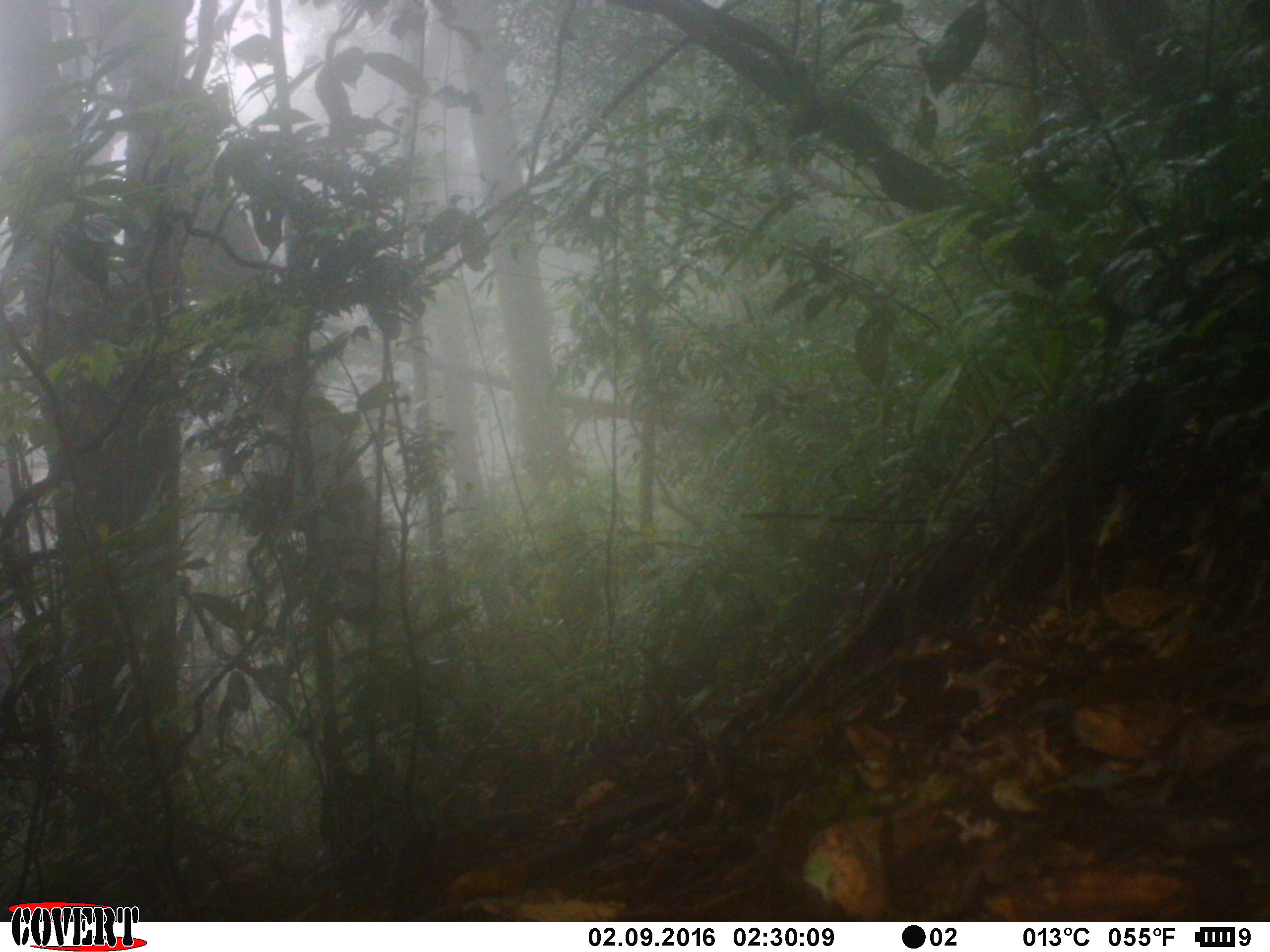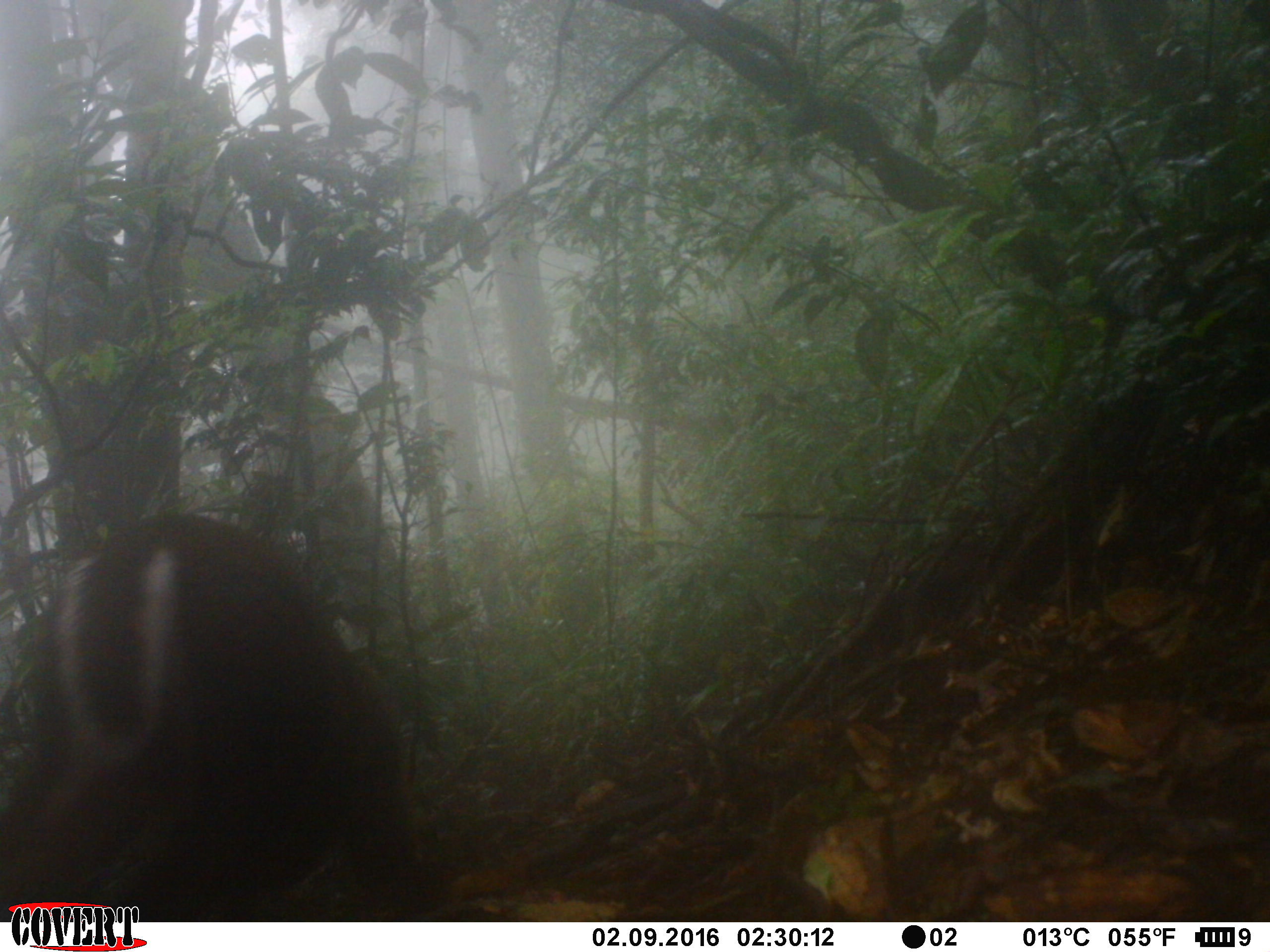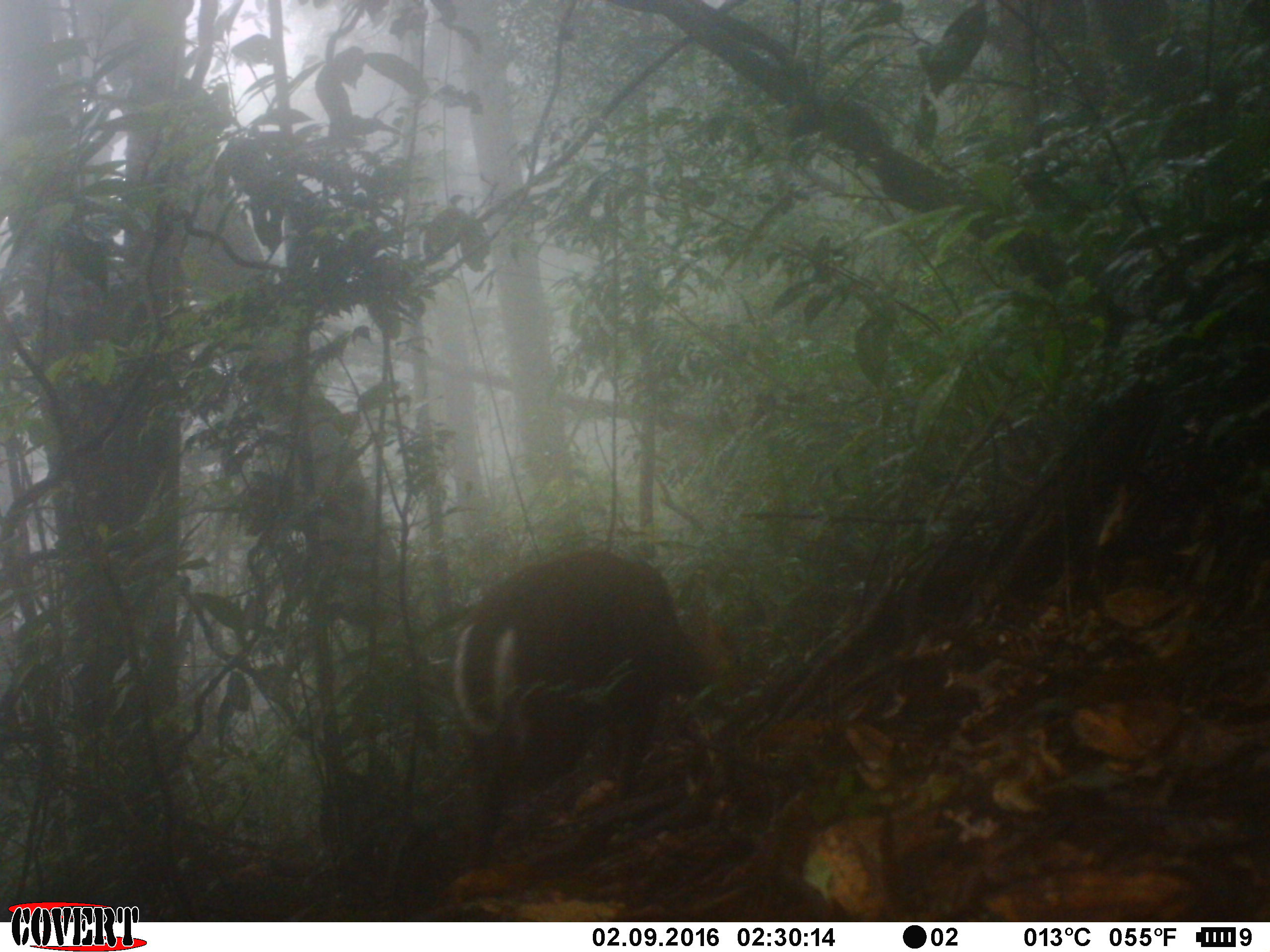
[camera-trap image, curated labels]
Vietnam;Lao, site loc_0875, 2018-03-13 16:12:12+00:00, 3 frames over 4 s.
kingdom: Animalia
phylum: Chordata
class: Mammalia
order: Artiodactyla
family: Cervidae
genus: Muntiacus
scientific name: Muntiacus rooseveltorum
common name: roosevelt's muntjac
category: roosevelts muntjac group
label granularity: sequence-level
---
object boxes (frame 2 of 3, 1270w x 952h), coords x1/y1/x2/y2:
roosevelts muntjac group: 0/510/457/919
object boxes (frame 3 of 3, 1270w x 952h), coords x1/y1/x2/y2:
roosevelts muntjac group: 451/549/739/867